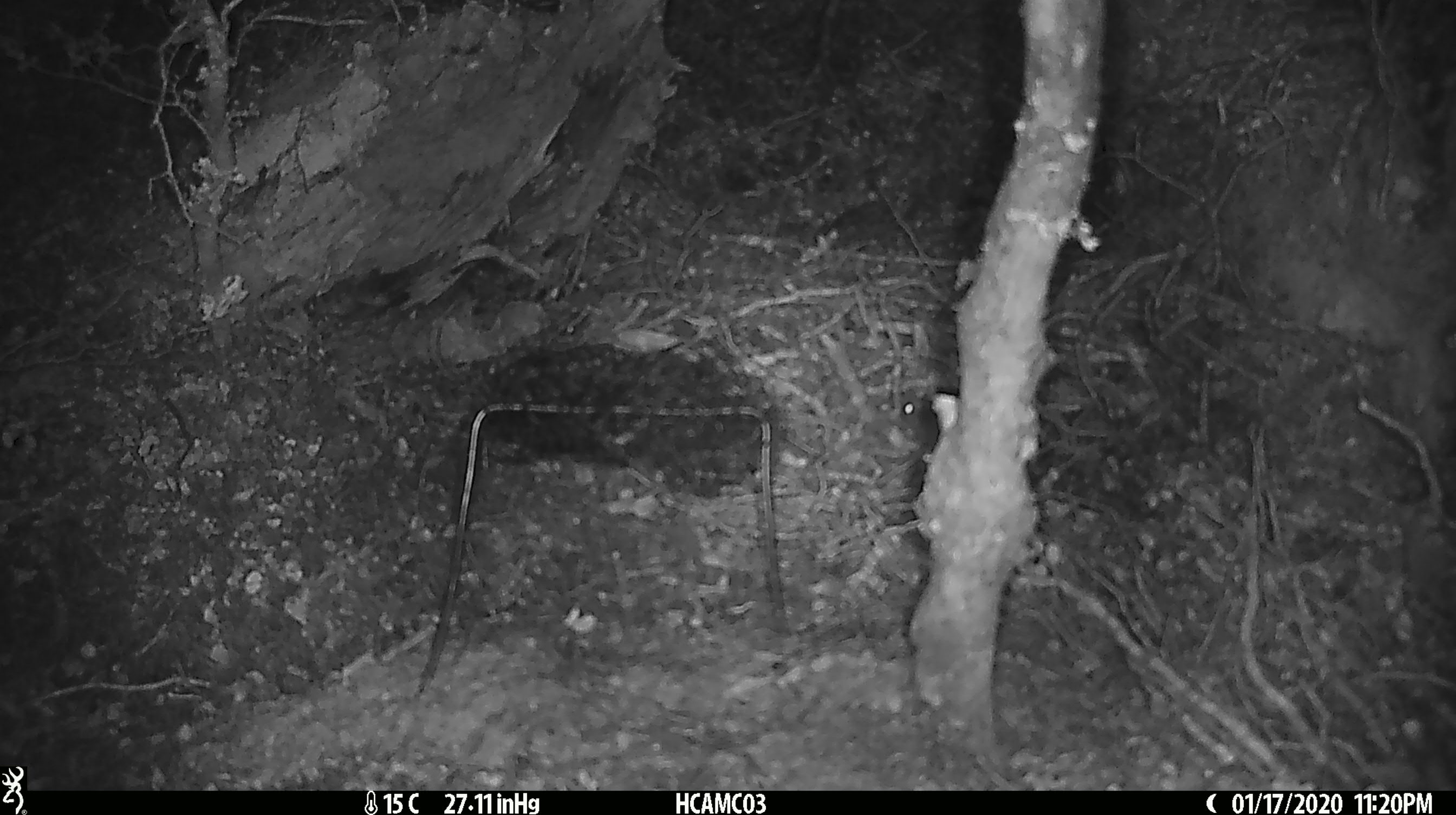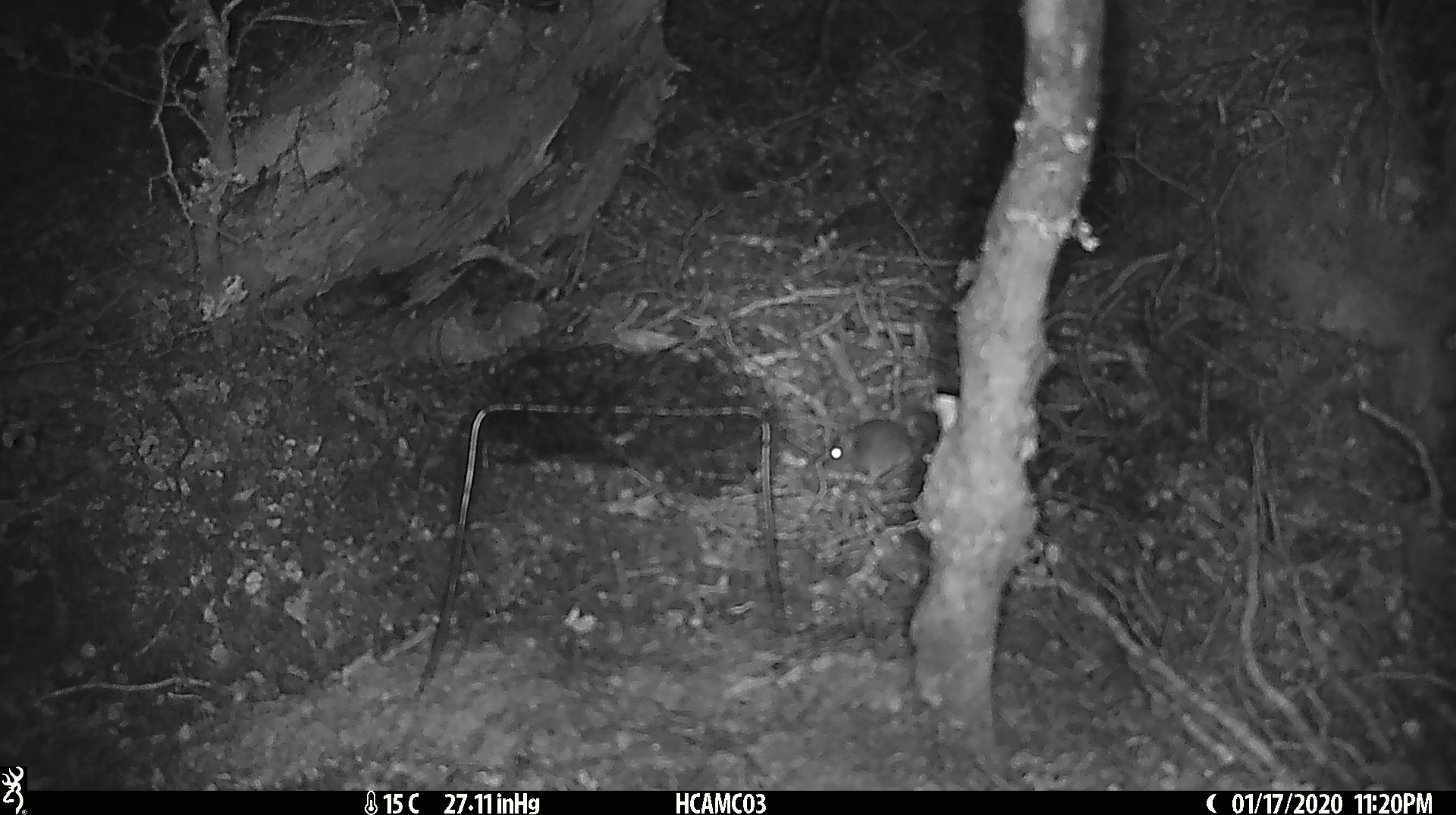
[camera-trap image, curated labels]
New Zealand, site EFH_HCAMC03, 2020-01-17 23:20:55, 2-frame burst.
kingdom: Animalia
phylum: Chordata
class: Mammalia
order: Rodentia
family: Muridae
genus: Mus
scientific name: Mus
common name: mouse